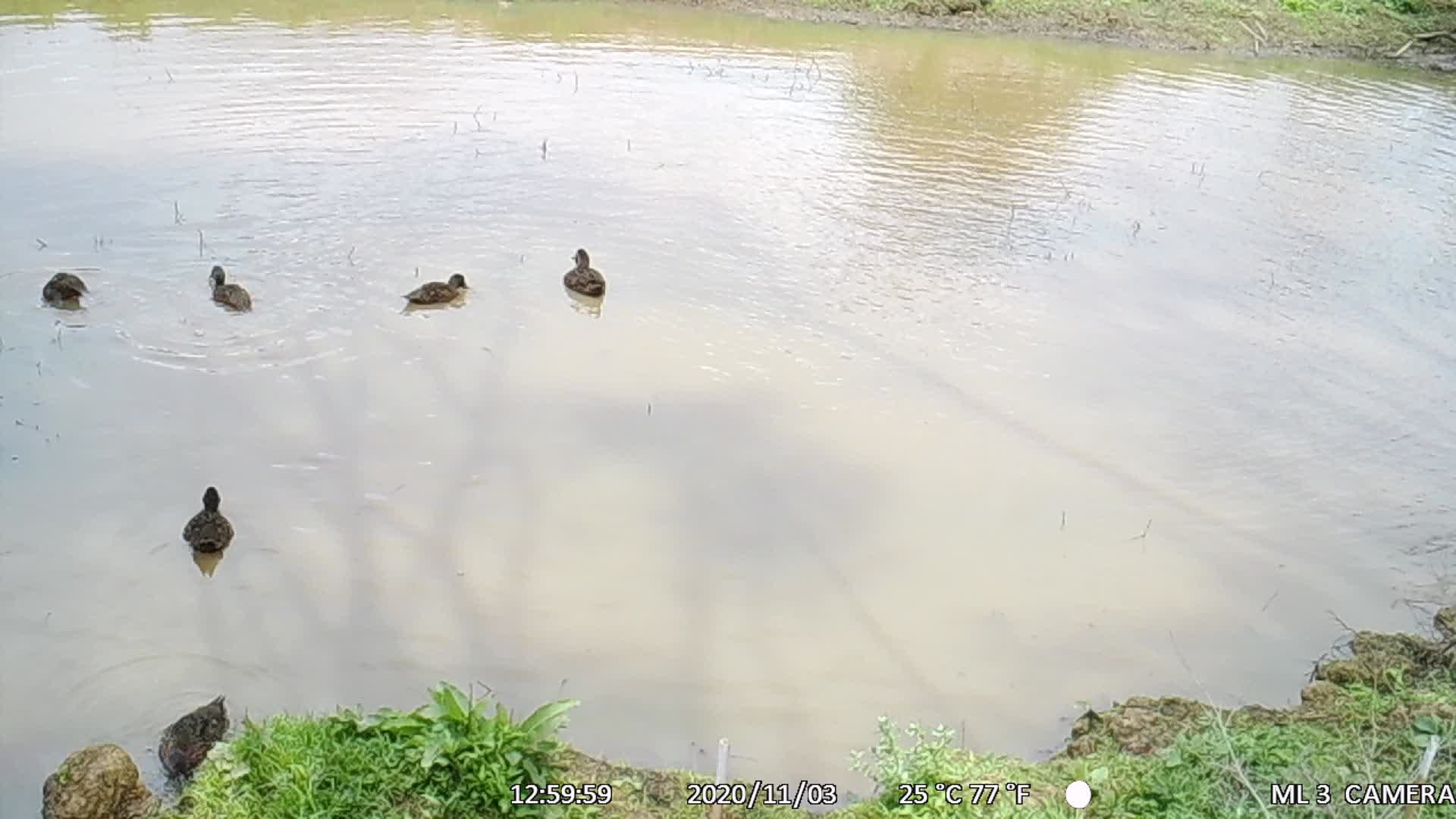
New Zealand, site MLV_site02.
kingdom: Animalia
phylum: Chordata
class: Aves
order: Anseriformes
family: Anatidae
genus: Anas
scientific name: Anas chlorotis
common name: brown teal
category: pateke